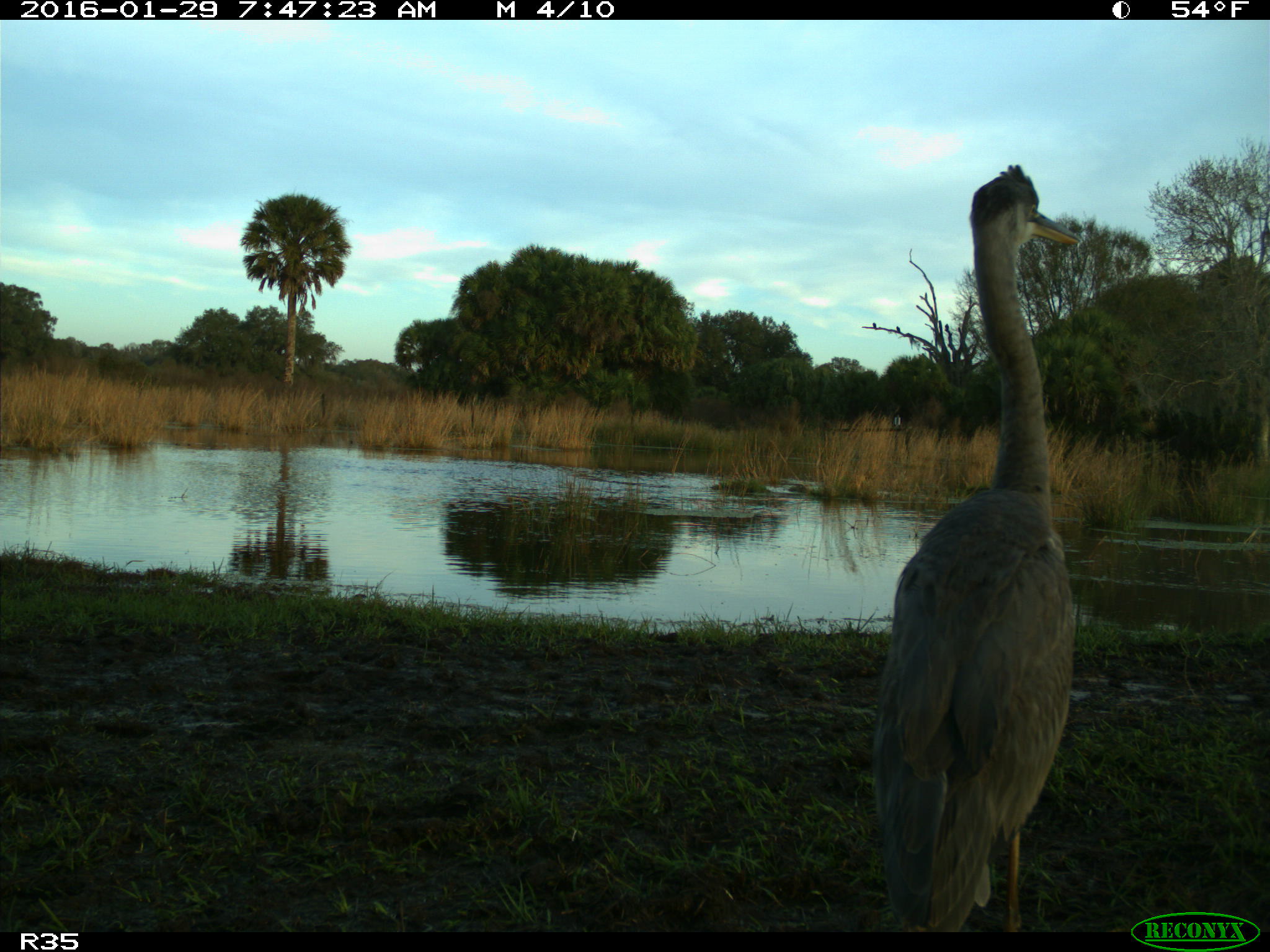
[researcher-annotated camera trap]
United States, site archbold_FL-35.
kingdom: Animalia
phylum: Chordata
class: Aves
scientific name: Aves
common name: birds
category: unidentified bird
Unidentified bird (birds) (Aves).